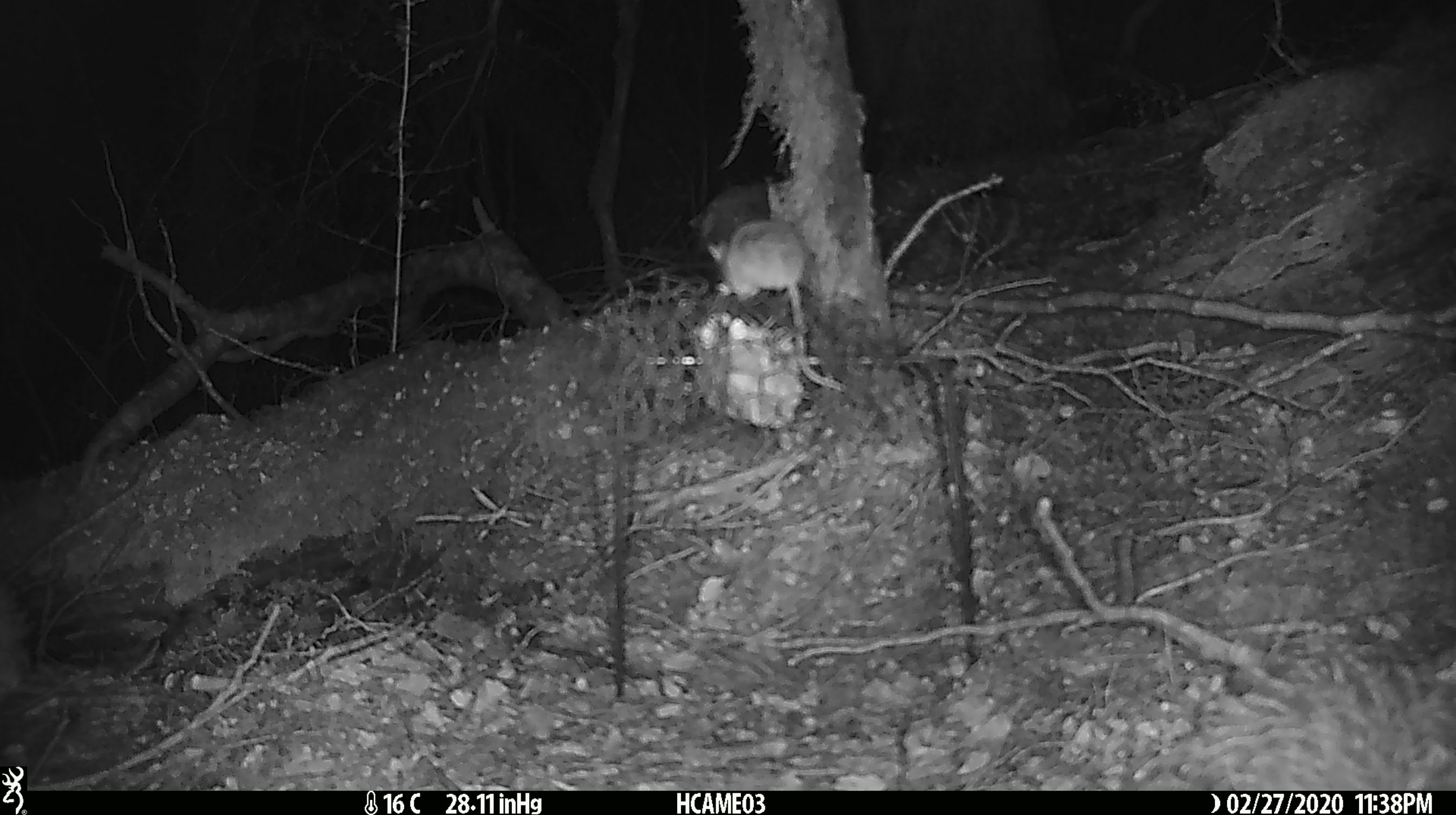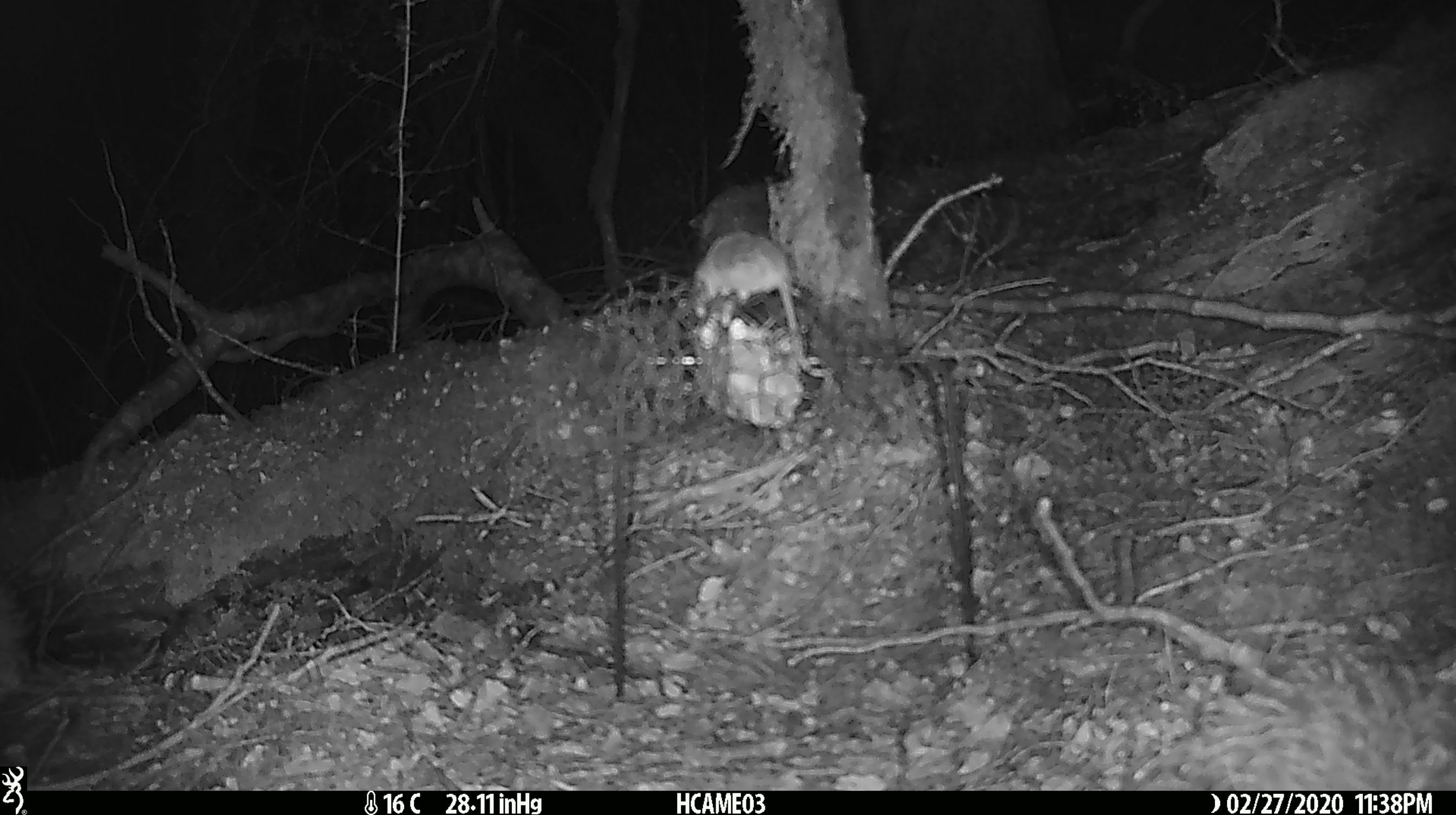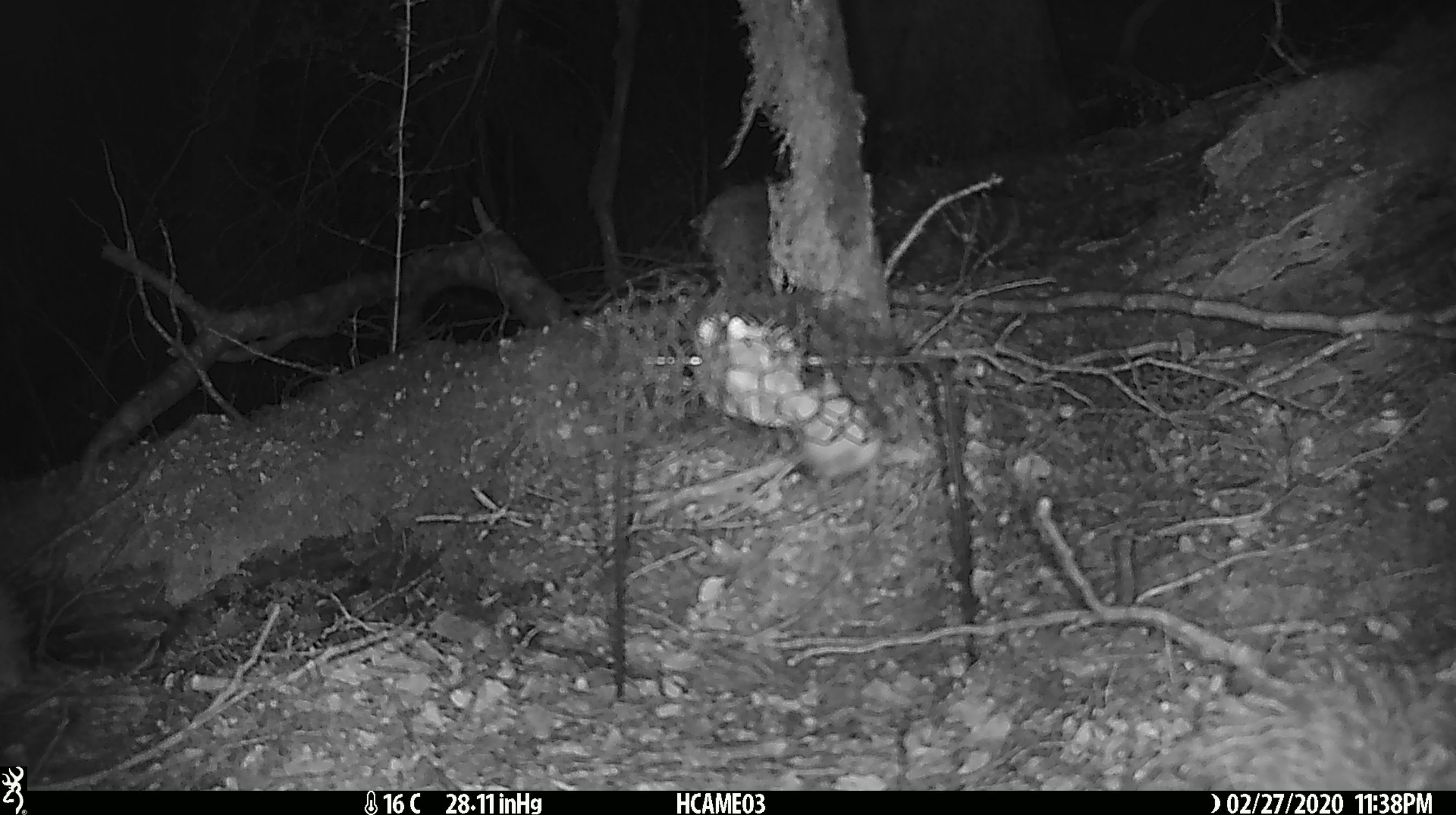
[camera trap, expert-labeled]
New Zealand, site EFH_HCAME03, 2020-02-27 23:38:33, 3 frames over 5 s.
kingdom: Animalia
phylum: Chordata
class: Mammalia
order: Rodentia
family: Muridae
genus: Mus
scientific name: Mus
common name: mouse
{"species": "mouse (Mus)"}